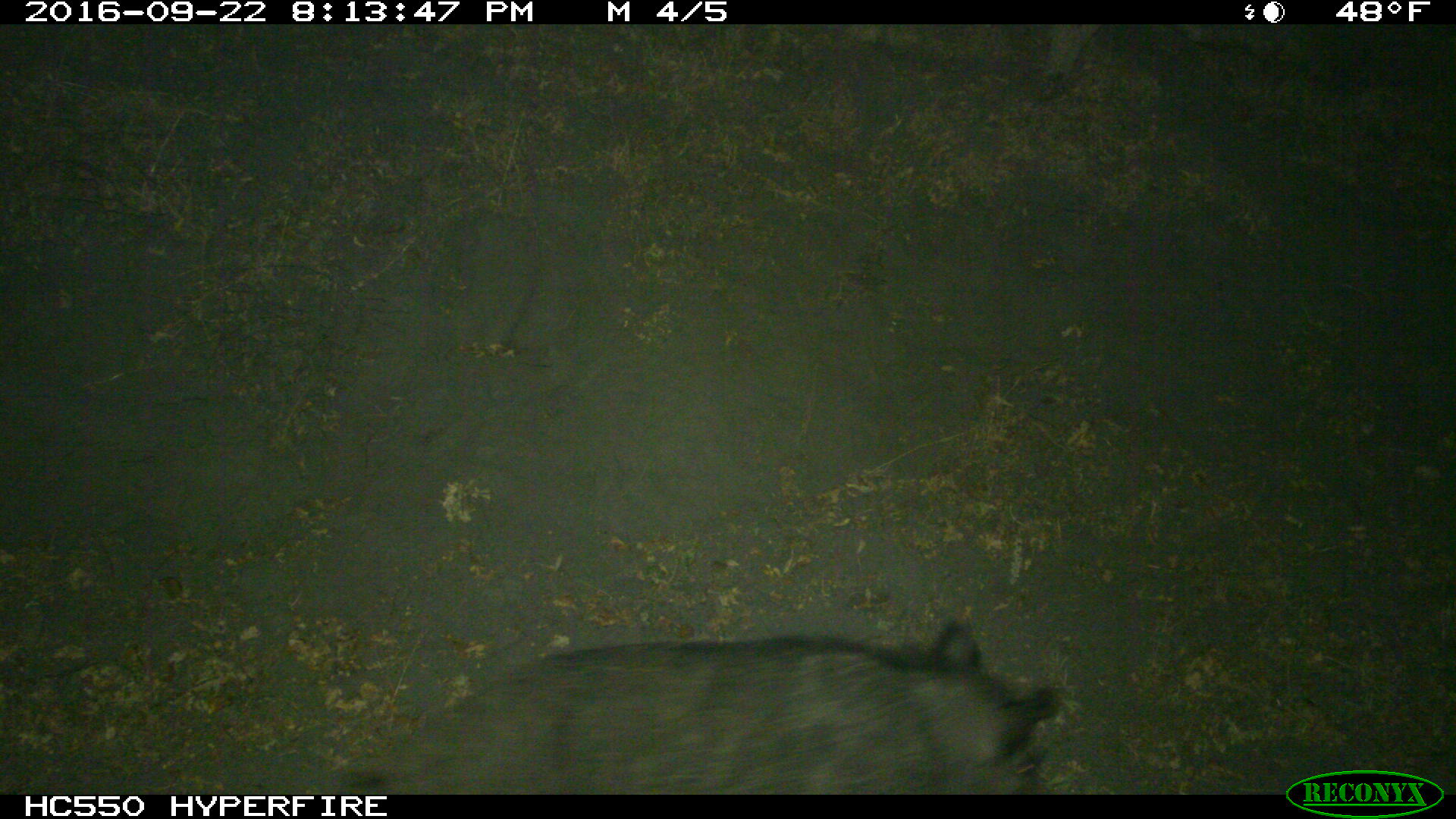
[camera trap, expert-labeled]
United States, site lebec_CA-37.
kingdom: Animalia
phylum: Chordata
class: Mammalia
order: Artiodactyla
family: Suidae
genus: Sus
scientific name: Sus scrofa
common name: wild boar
Sus scrofa (wild boar).